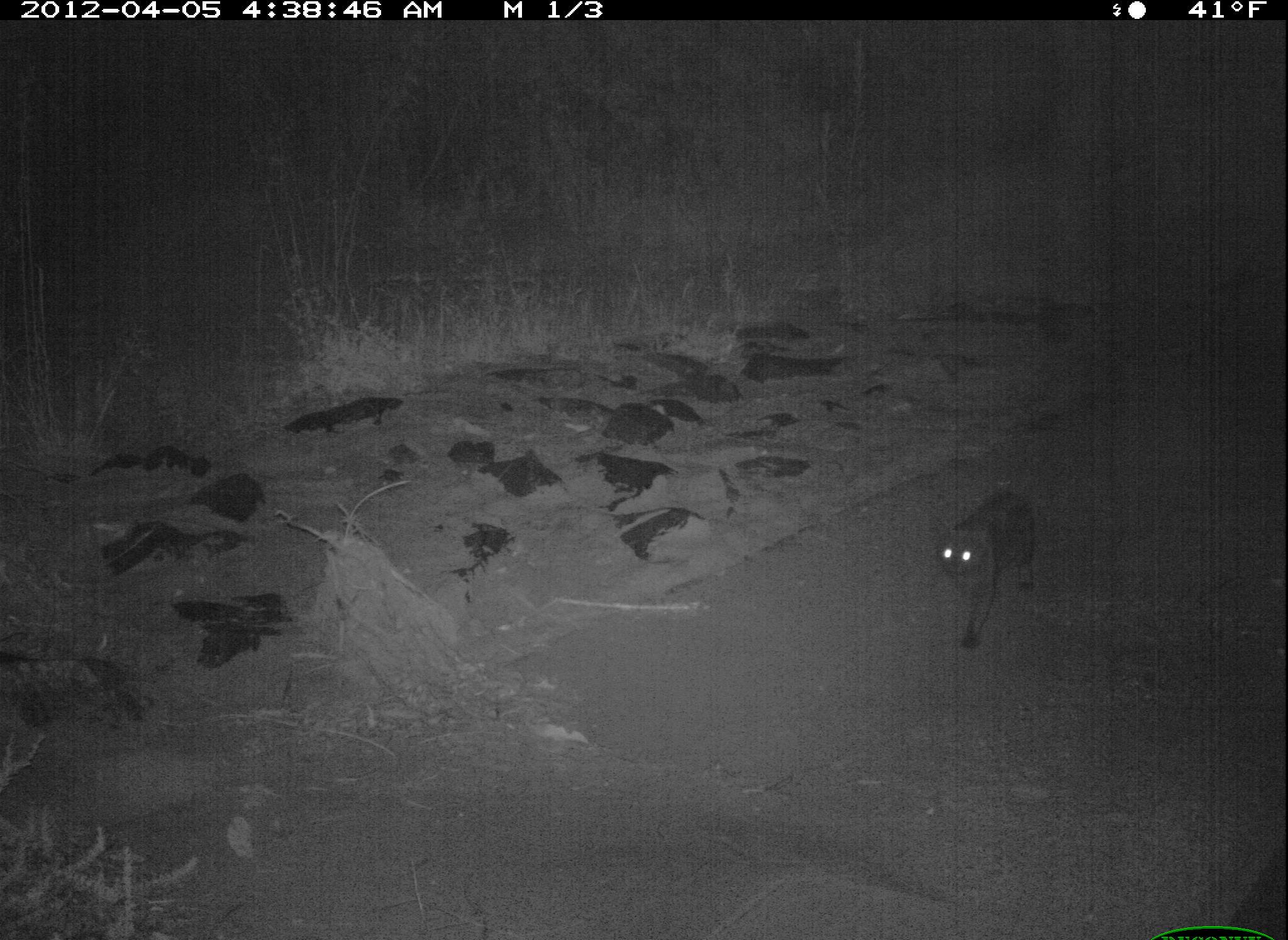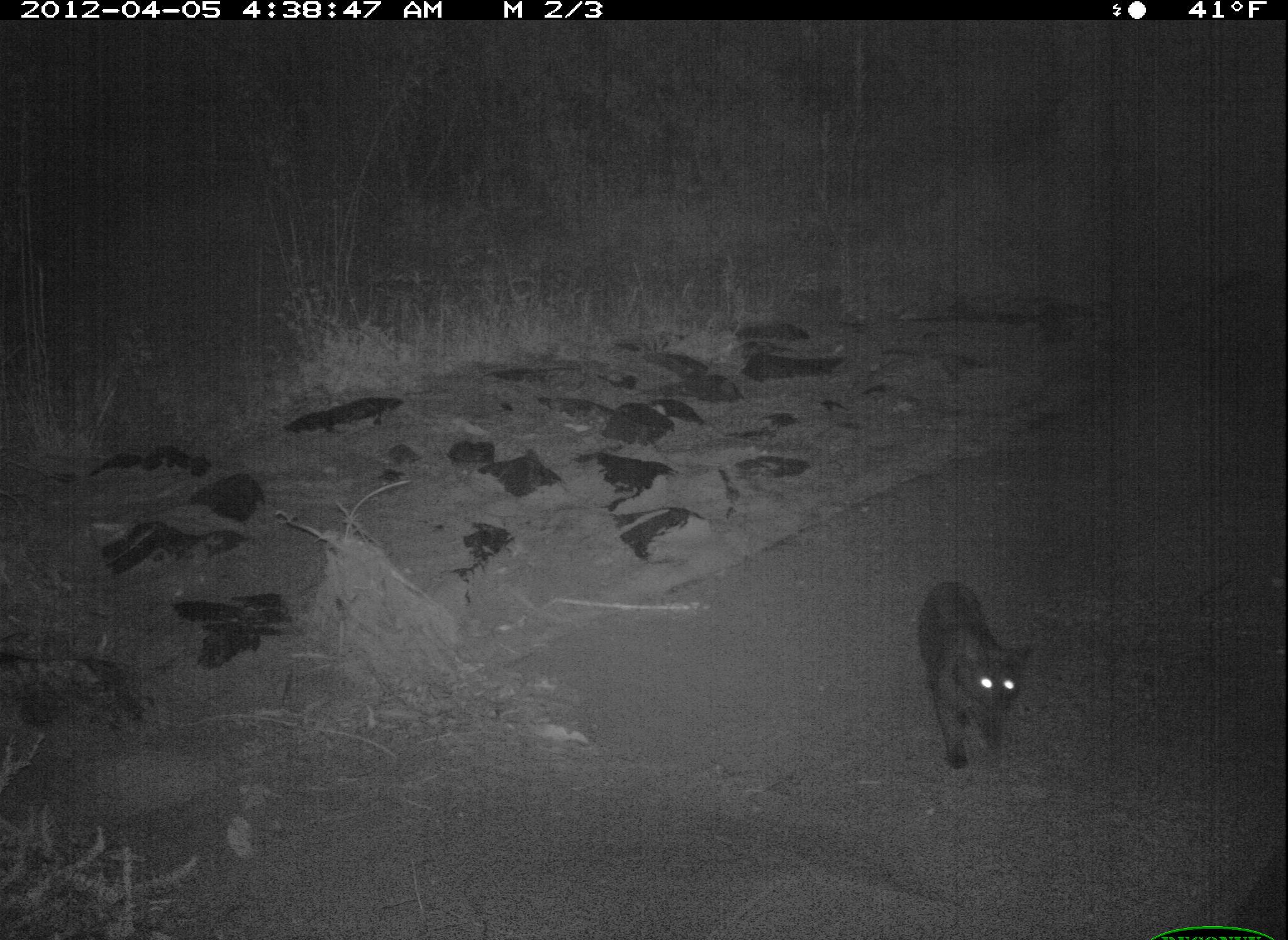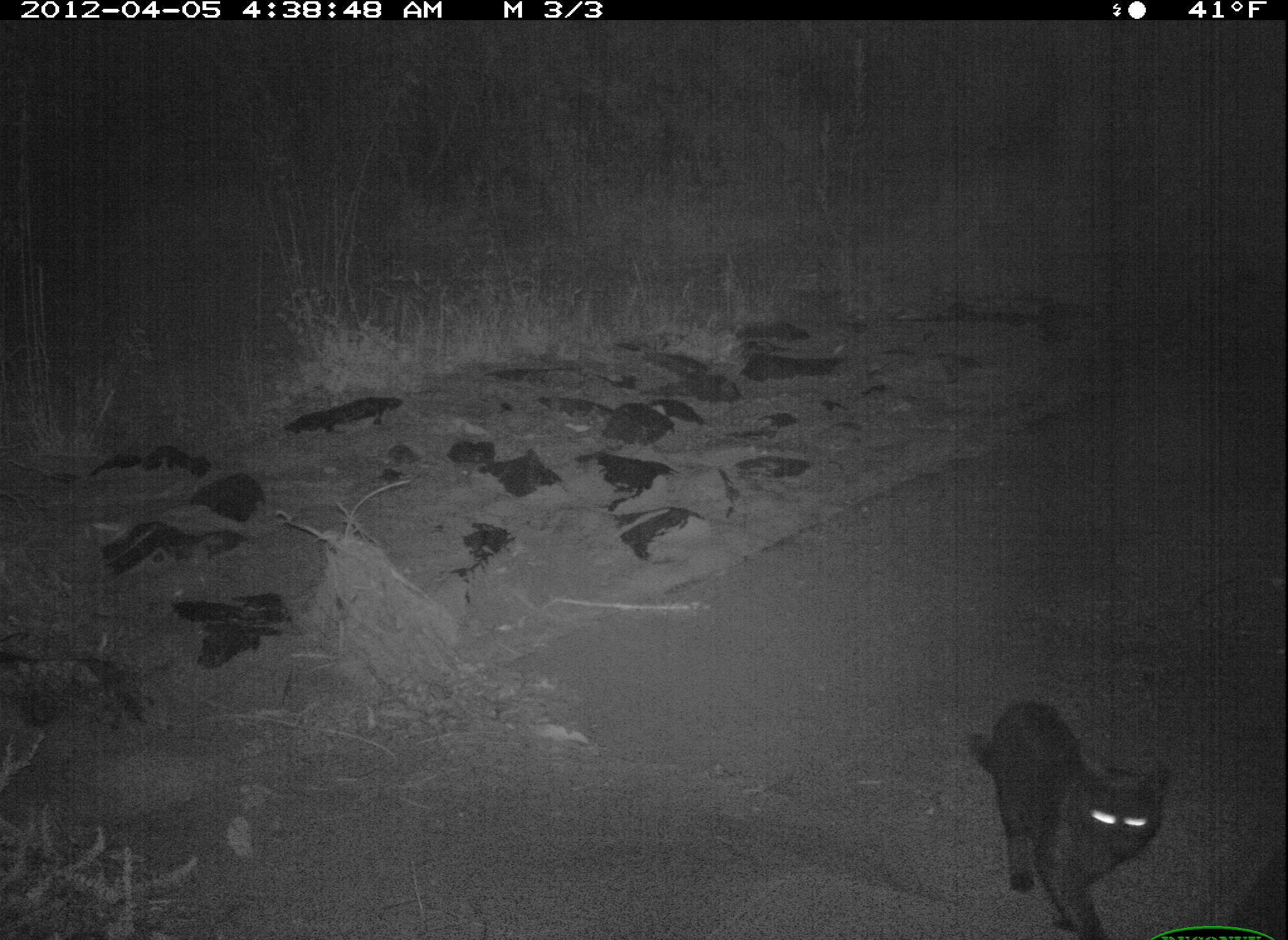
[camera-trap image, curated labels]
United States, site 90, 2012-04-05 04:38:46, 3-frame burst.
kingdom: Animalia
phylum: Chordata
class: Mammalia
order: Carnivora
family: Felidae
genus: Felis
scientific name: Felis catus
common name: cat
Cat (Felis catus).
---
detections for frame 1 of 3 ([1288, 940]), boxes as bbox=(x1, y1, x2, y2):
cat: bbox=(929, 483, 1045, 651)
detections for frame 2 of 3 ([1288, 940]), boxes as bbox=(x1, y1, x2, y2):
cat: bbox=(906, 564, 1048, 781)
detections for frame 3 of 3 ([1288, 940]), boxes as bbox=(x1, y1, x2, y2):
cat: bbox=(950, 691, 1183, 936)